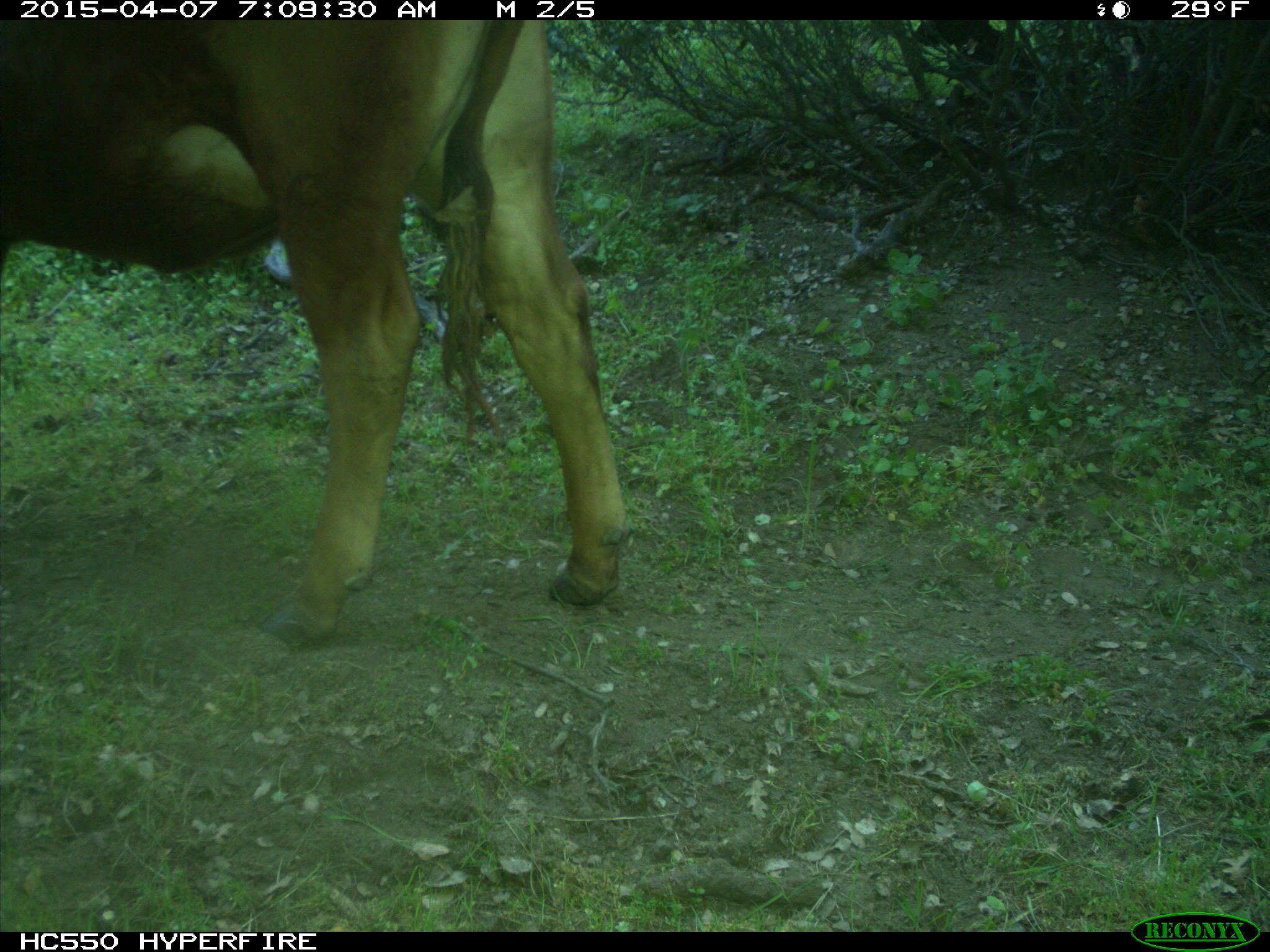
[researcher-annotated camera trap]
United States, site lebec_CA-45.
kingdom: Animalia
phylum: Chordata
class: Mammalia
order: Artiodactyla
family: Bovidae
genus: Bos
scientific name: Bos taurus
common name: domestic cow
Bos taurus (domestic cow).